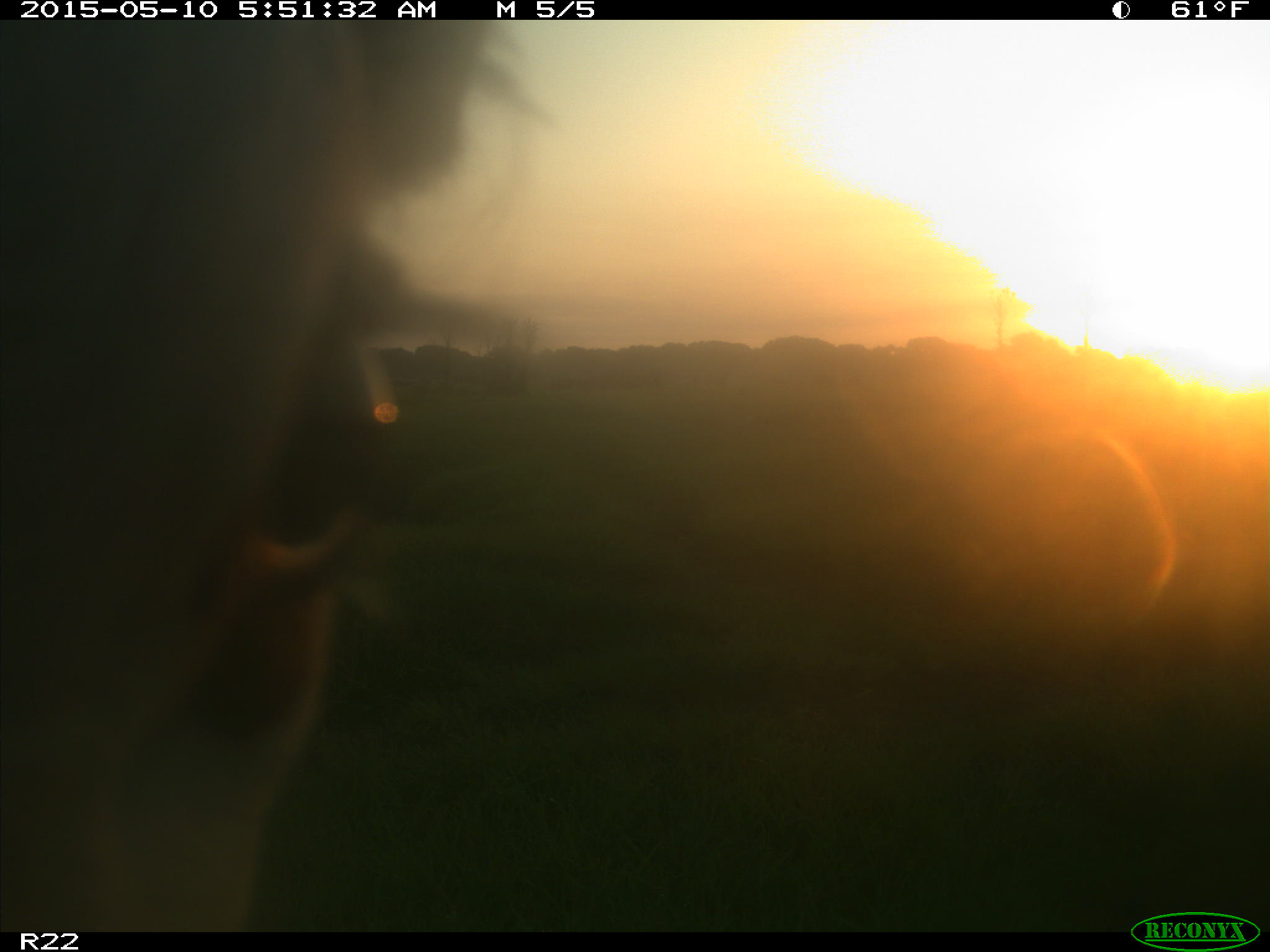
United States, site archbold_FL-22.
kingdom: Animalia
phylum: Chordata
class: Mammalia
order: Artiodactyla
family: Bovidae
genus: Bos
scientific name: Bos taurus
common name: domestic cow